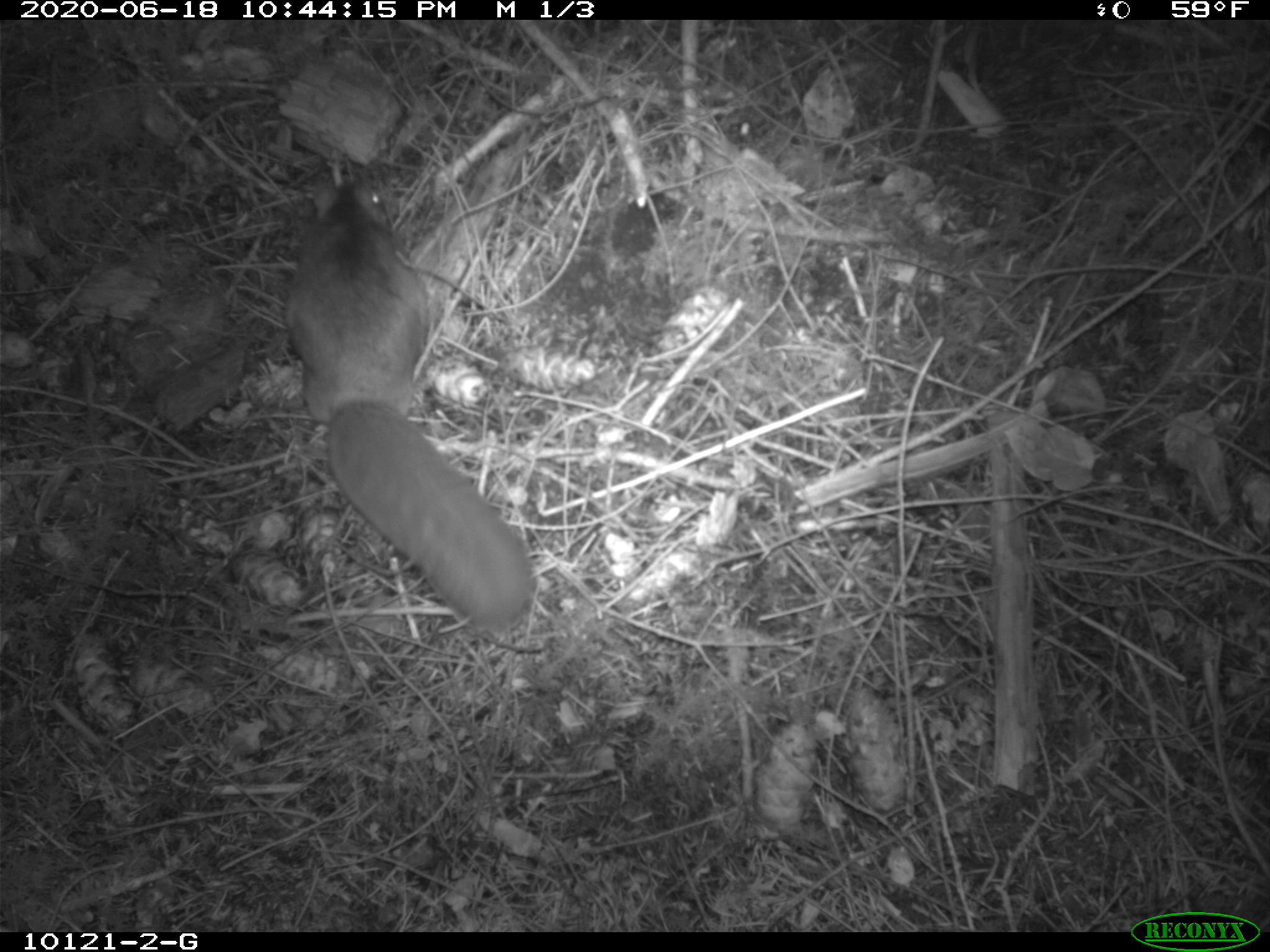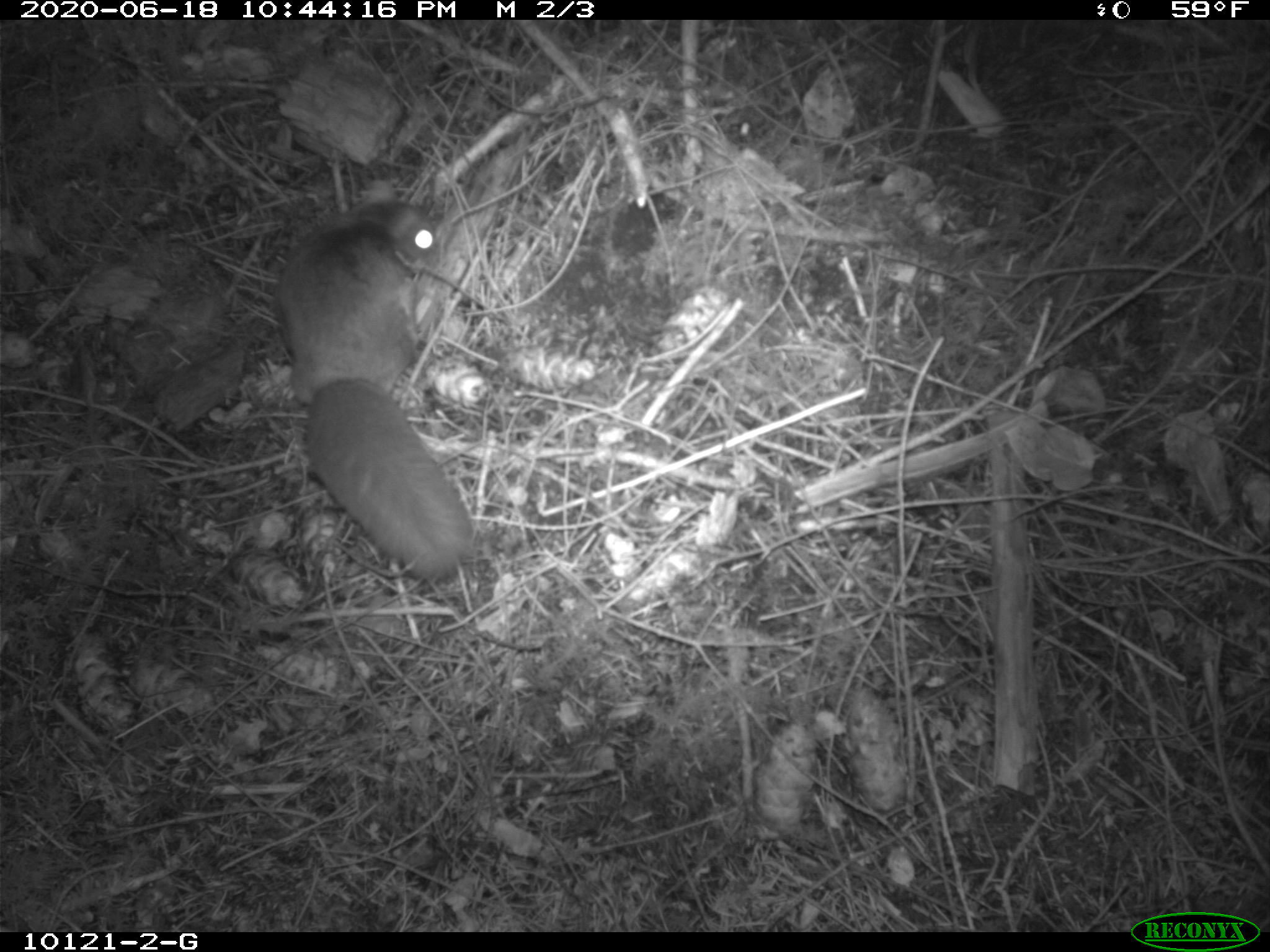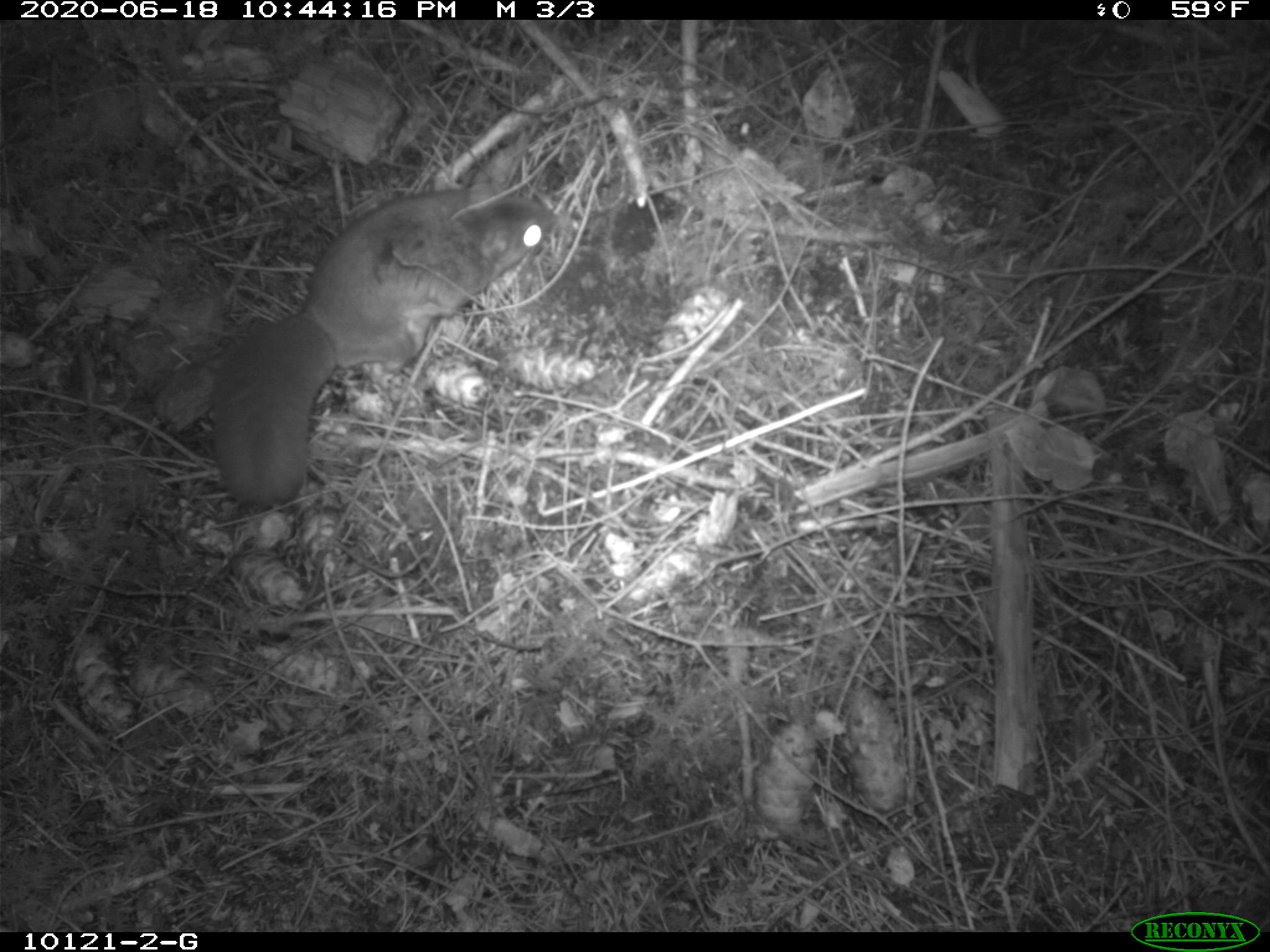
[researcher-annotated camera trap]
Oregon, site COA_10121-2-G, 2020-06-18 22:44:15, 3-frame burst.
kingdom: Animalia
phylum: Chordata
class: Mammalia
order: Rodentia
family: Sciuridae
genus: Glaucomys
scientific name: Glaucomys oregonensis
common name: humboldt's flying squirrel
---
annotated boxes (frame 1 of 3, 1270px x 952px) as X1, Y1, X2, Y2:
humboldt's flying squirrel: 275, 166, 552, 643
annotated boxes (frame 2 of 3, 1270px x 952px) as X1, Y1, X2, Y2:
humboldt's flying squirrel: 268, 187, 490, 602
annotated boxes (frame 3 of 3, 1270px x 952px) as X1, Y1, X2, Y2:
humboldt's flying squirrel: 199, 171, 576, 517